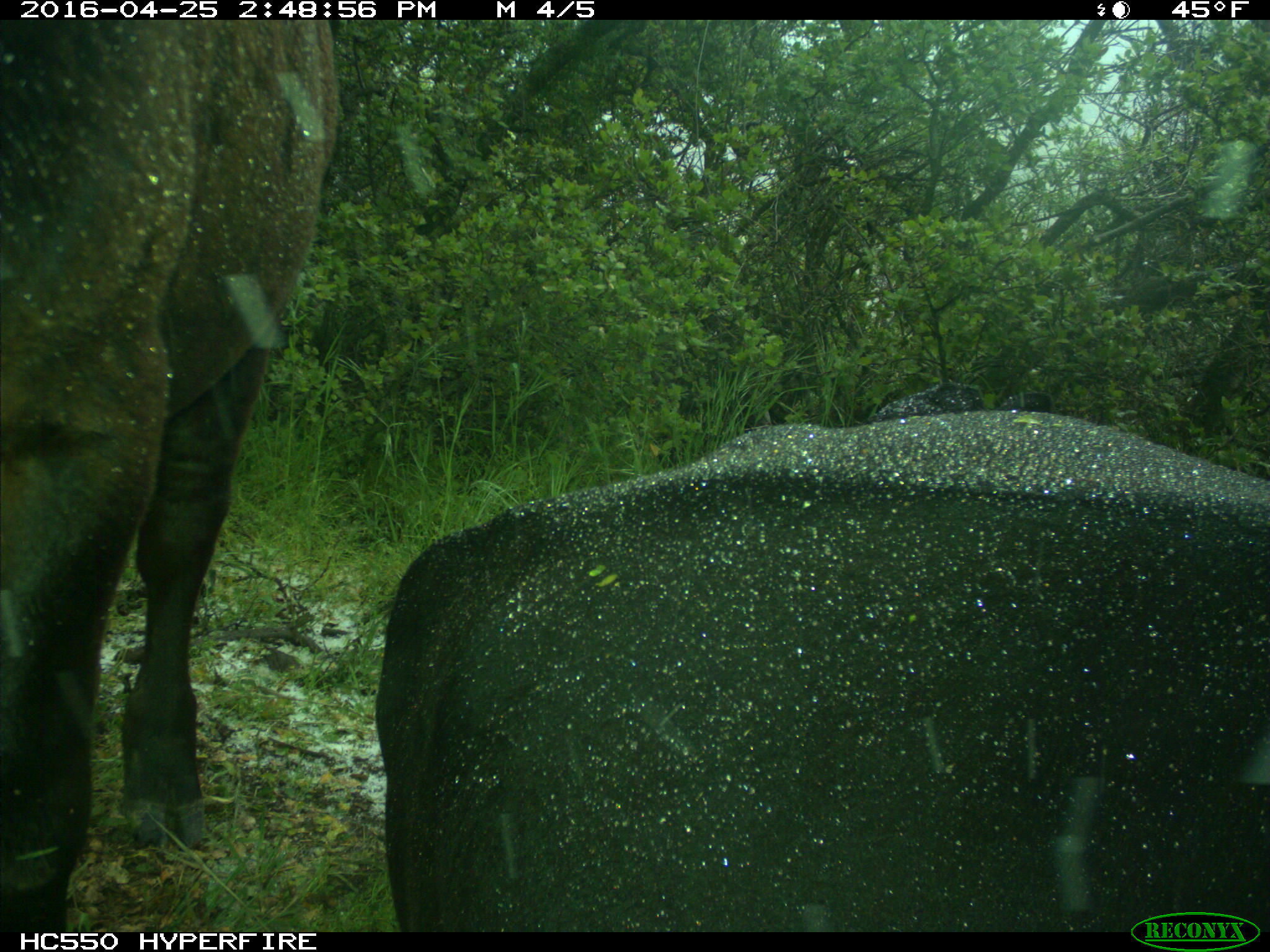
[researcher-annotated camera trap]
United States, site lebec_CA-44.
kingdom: Animalia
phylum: Chordata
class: Mammalia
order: Artiodactyla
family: Bovidae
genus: Bos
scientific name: Bos taurus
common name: domestic cow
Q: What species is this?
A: Bos taurus (domestic cow).